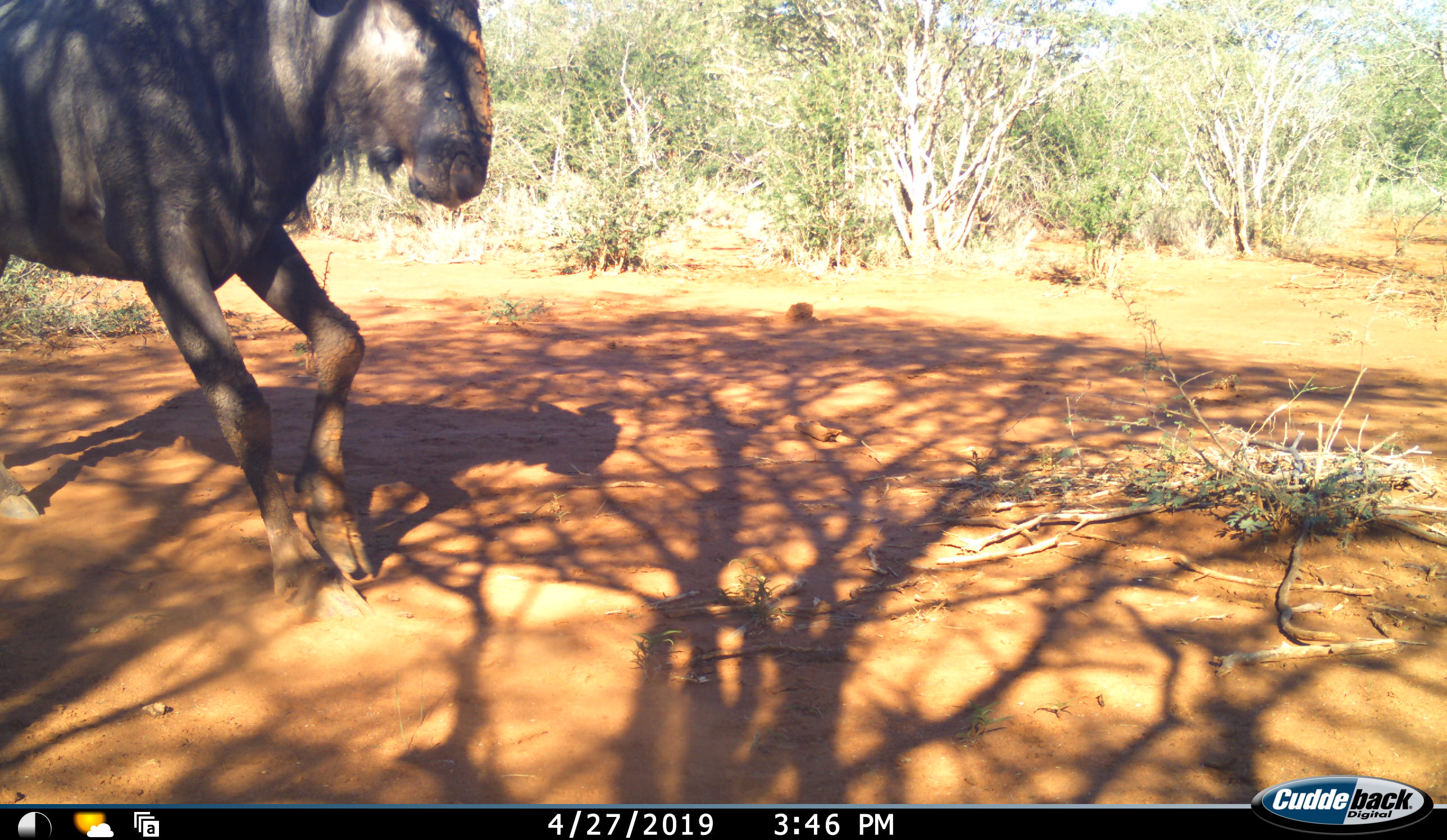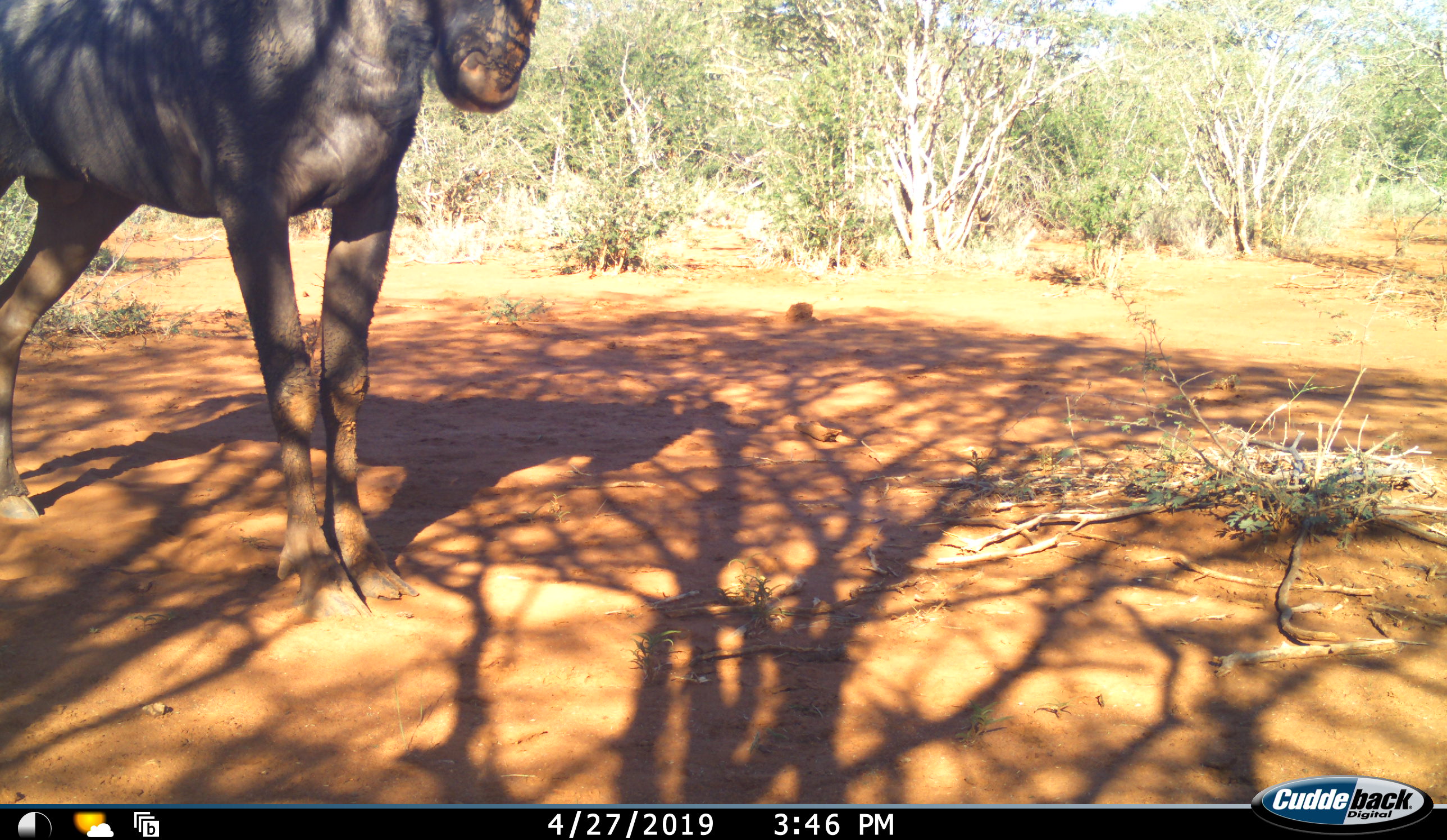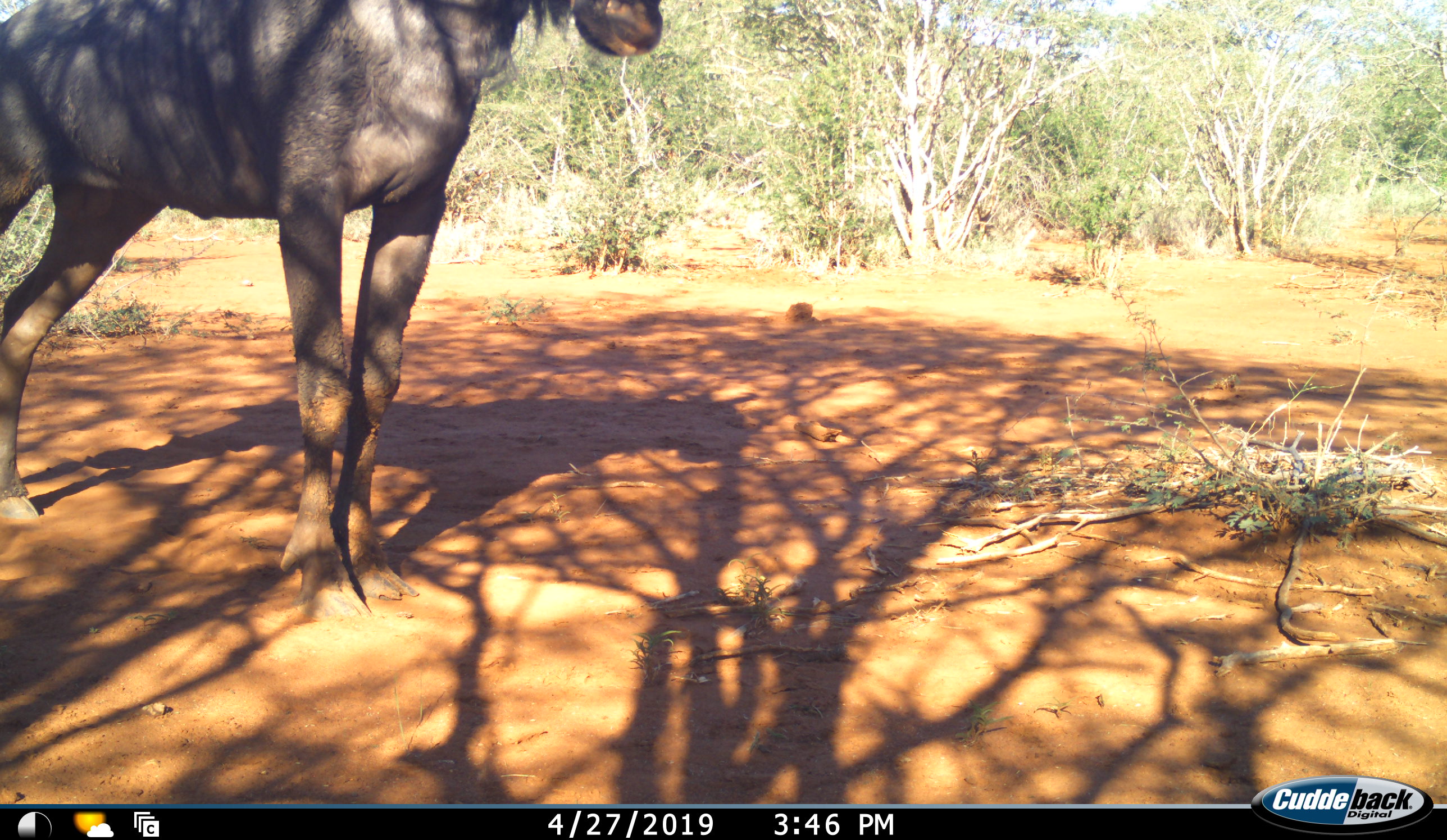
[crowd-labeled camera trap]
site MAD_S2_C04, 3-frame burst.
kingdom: Animalia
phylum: Chordata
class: Mammalia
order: Artiodactyla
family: Bovidae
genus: Connochaetes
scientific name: Connochaetes taurinus taurinus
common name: blue wildebeest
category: wildebeestblue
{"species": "wildebeestblue (blue wildebeest) (Connochaetes taurinus taurinus)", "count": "1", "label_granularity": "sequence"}